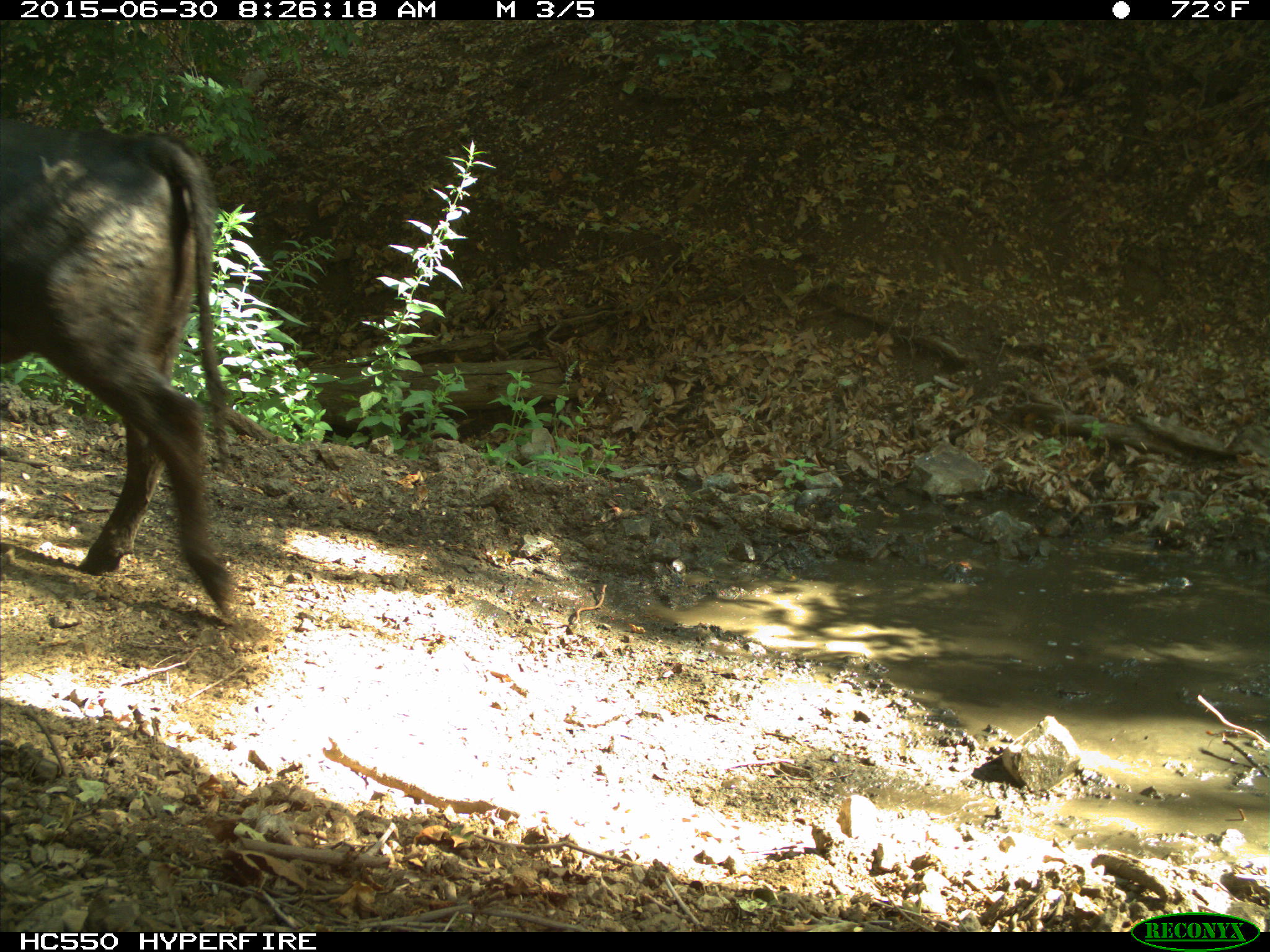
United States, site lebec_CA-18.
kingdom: Animalia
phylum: Chordata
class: Mammalia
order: Artiodactyla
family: Bovidae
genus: Bos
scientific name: Bos taurus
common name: domestic cow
Bos taurus (domestic cow).